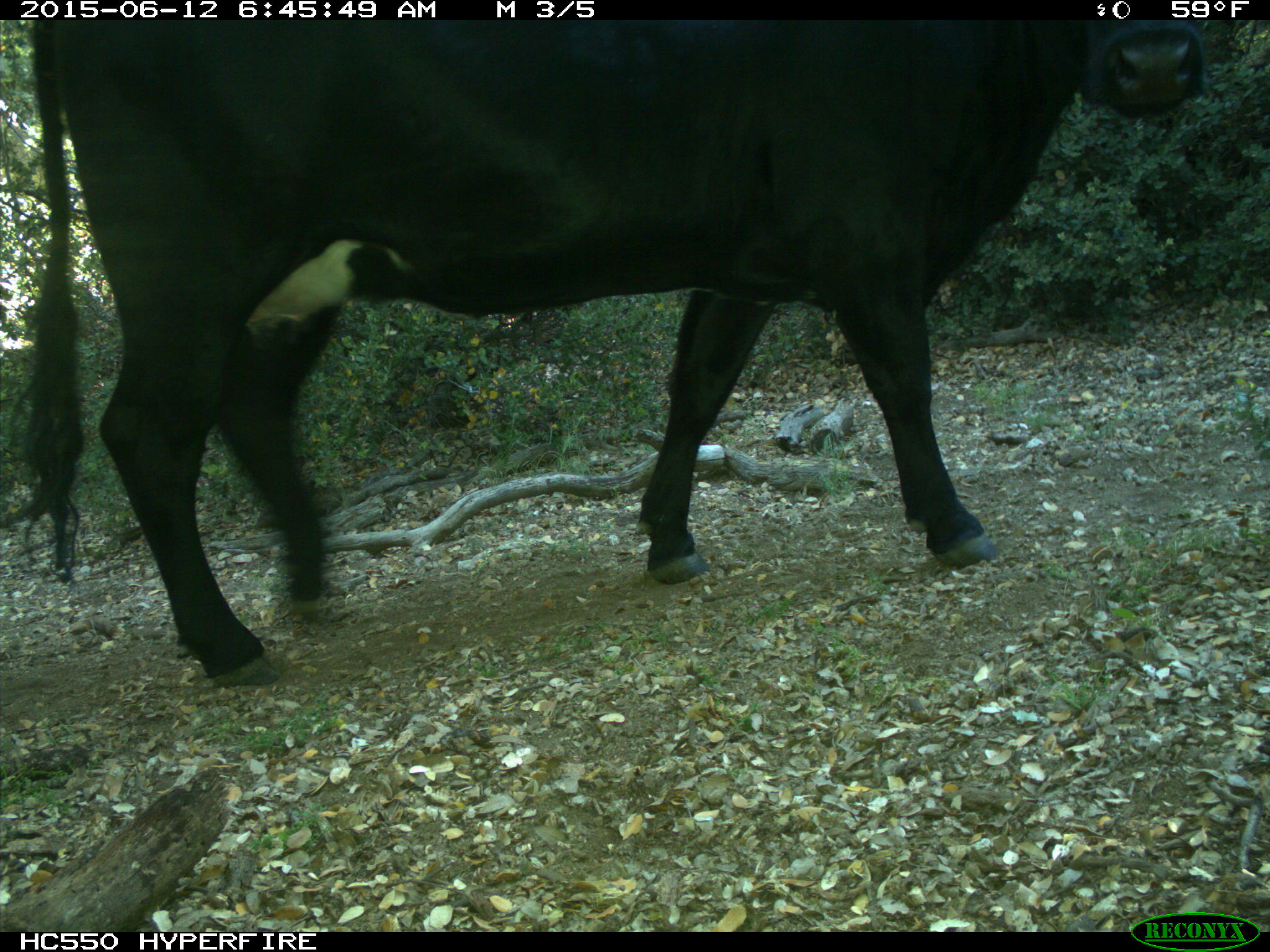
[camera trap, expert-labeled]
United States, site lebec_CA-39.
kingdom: Animalia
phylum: Chordata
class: Mammalia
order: Artiodactyla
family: Bovidae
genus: Bos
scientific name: Bos taurus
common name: domestic cow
Bos taurus (domestic cow).